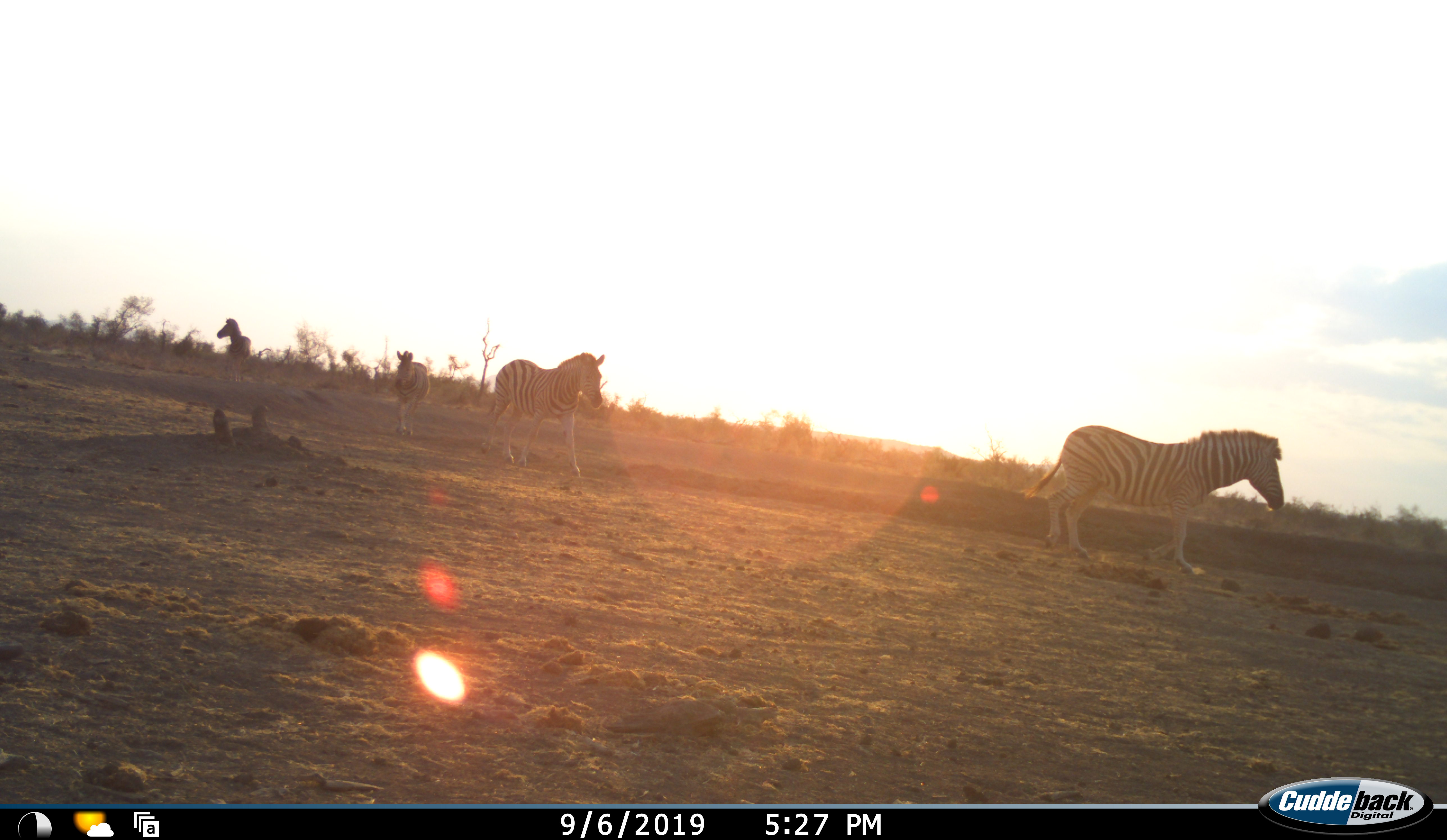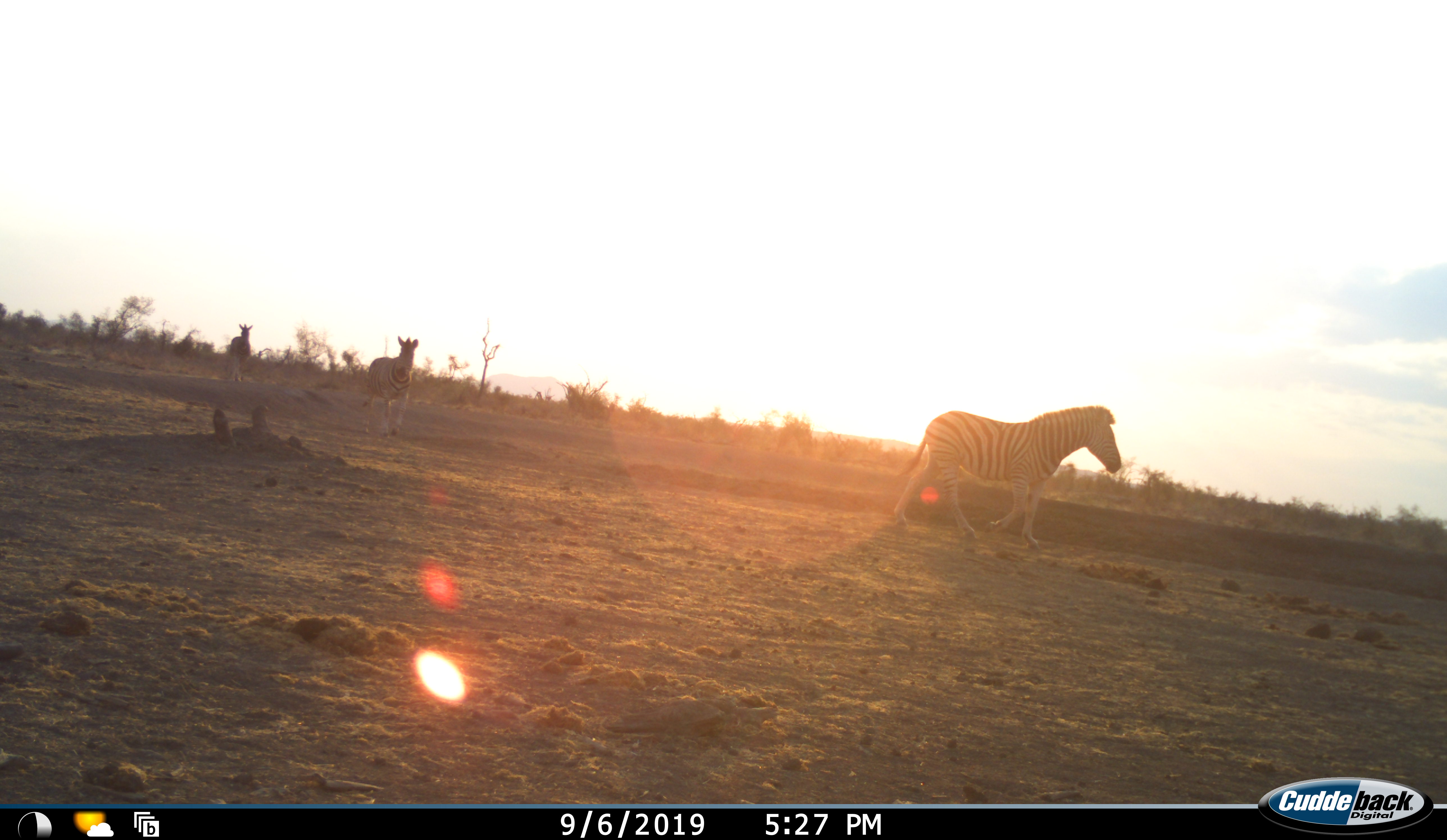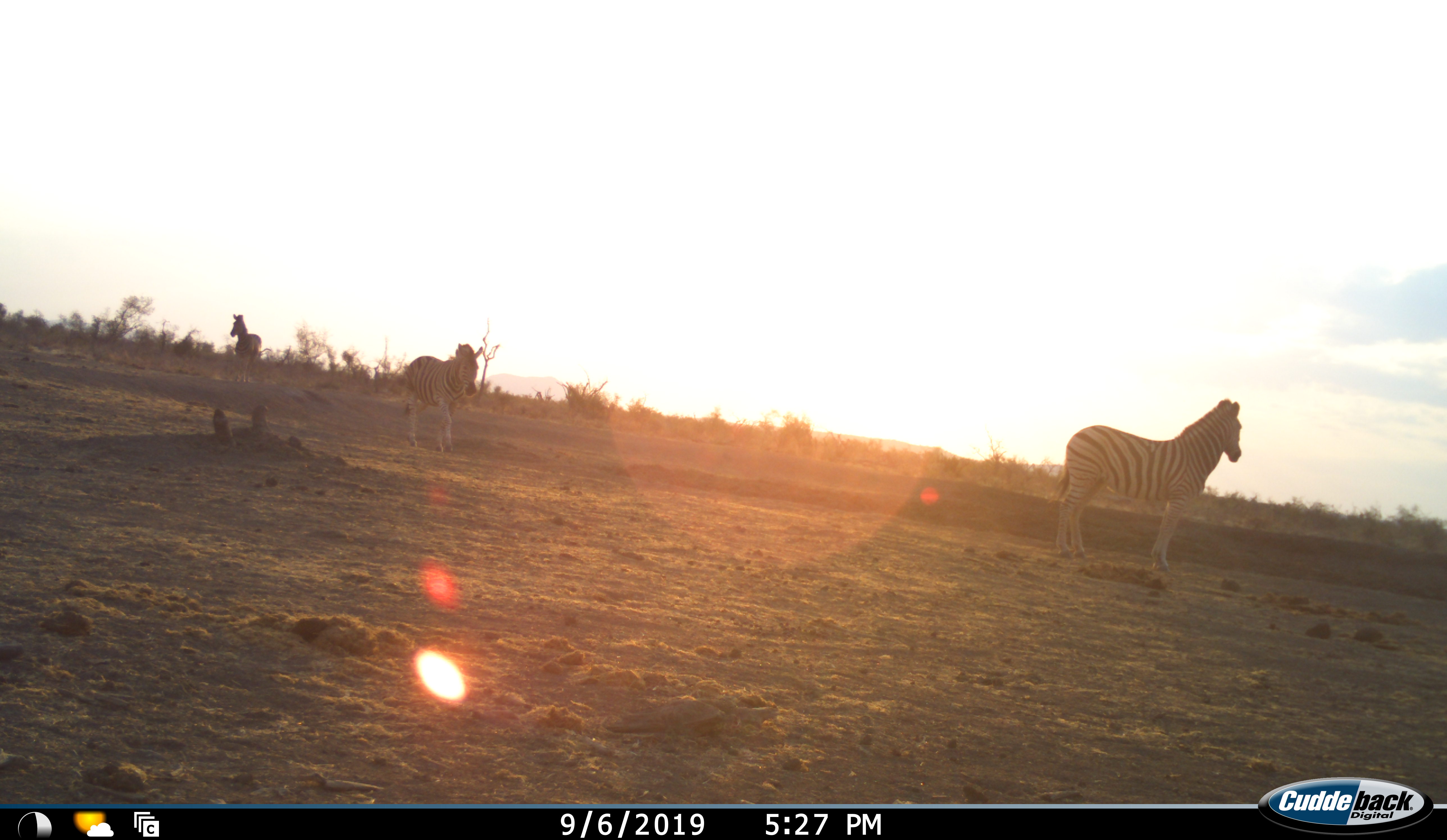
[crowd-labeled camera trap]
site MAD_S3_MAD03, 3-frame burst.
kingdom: Animalia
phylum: Chordata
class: Mammalia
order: Perissodactyla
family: Equidae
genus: Equus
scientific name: Equus quagga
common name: plains zebra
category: zebraplains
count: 4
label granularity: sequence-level